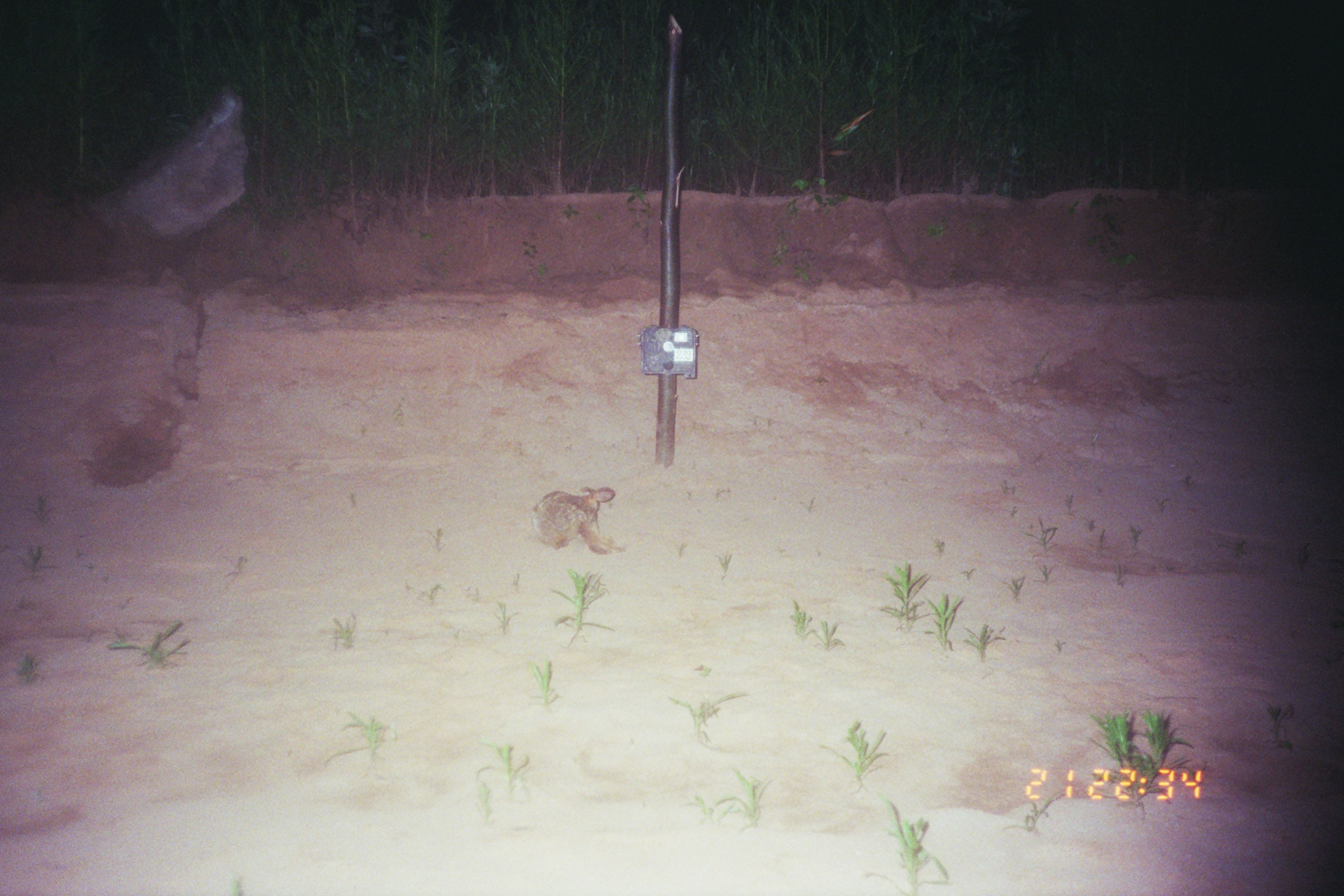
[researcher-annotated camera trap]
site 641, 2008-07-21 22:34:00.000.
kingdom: Animalia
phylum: Chordata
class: Mammalia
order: Lagomorpha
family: Leporidae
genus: Sylvilagus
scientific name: Sylvilagus brasiliensis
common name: tapeti